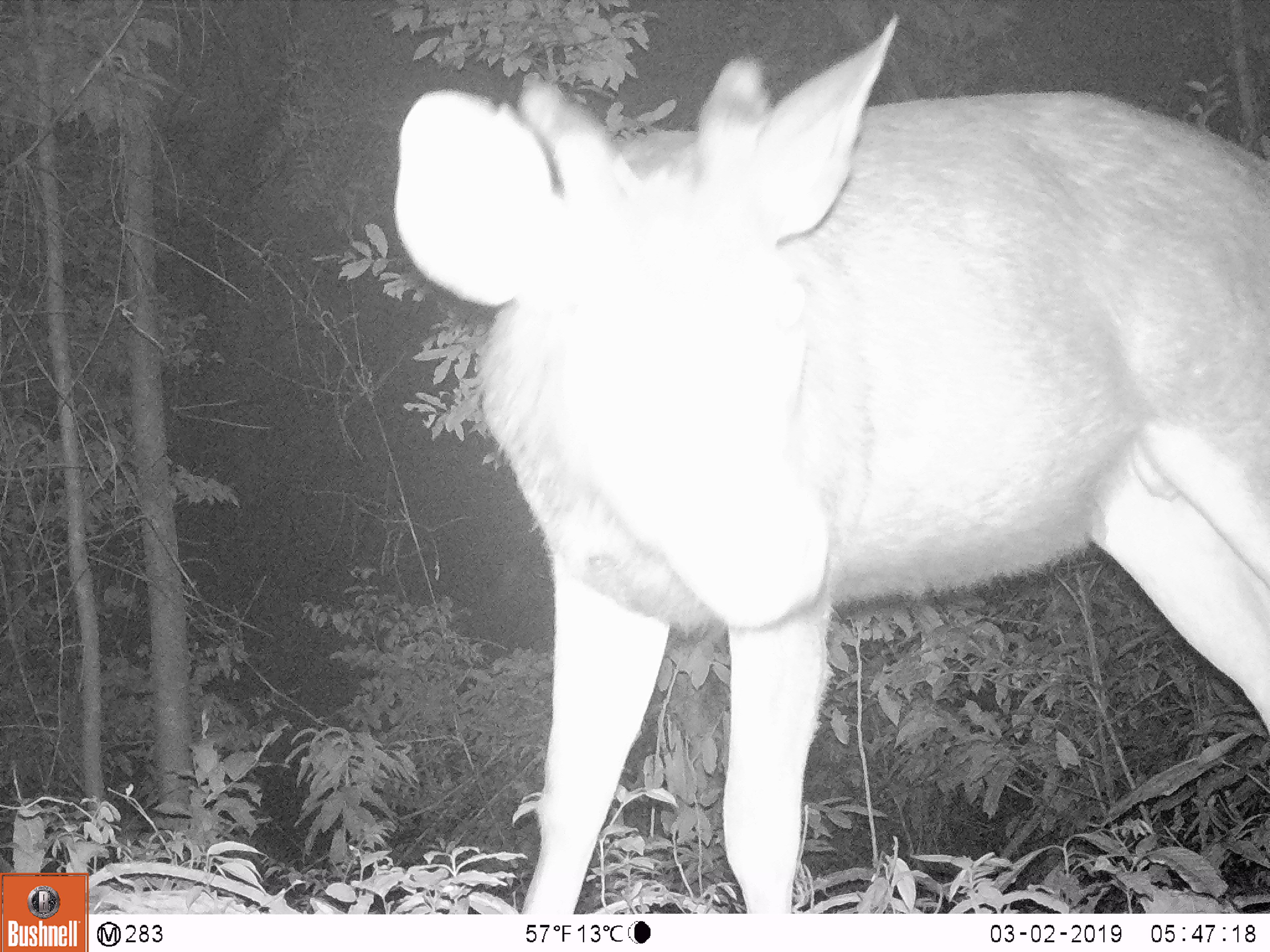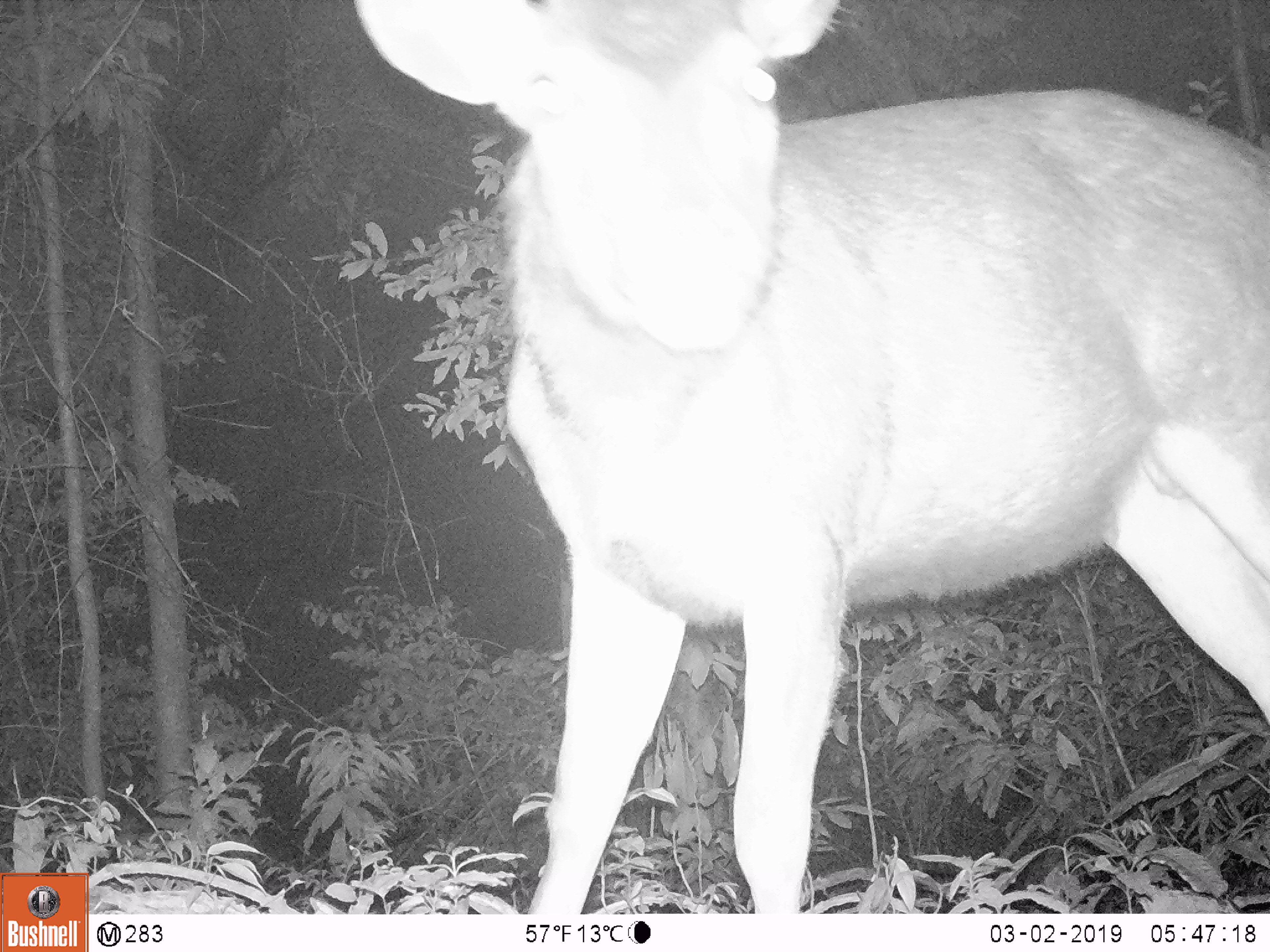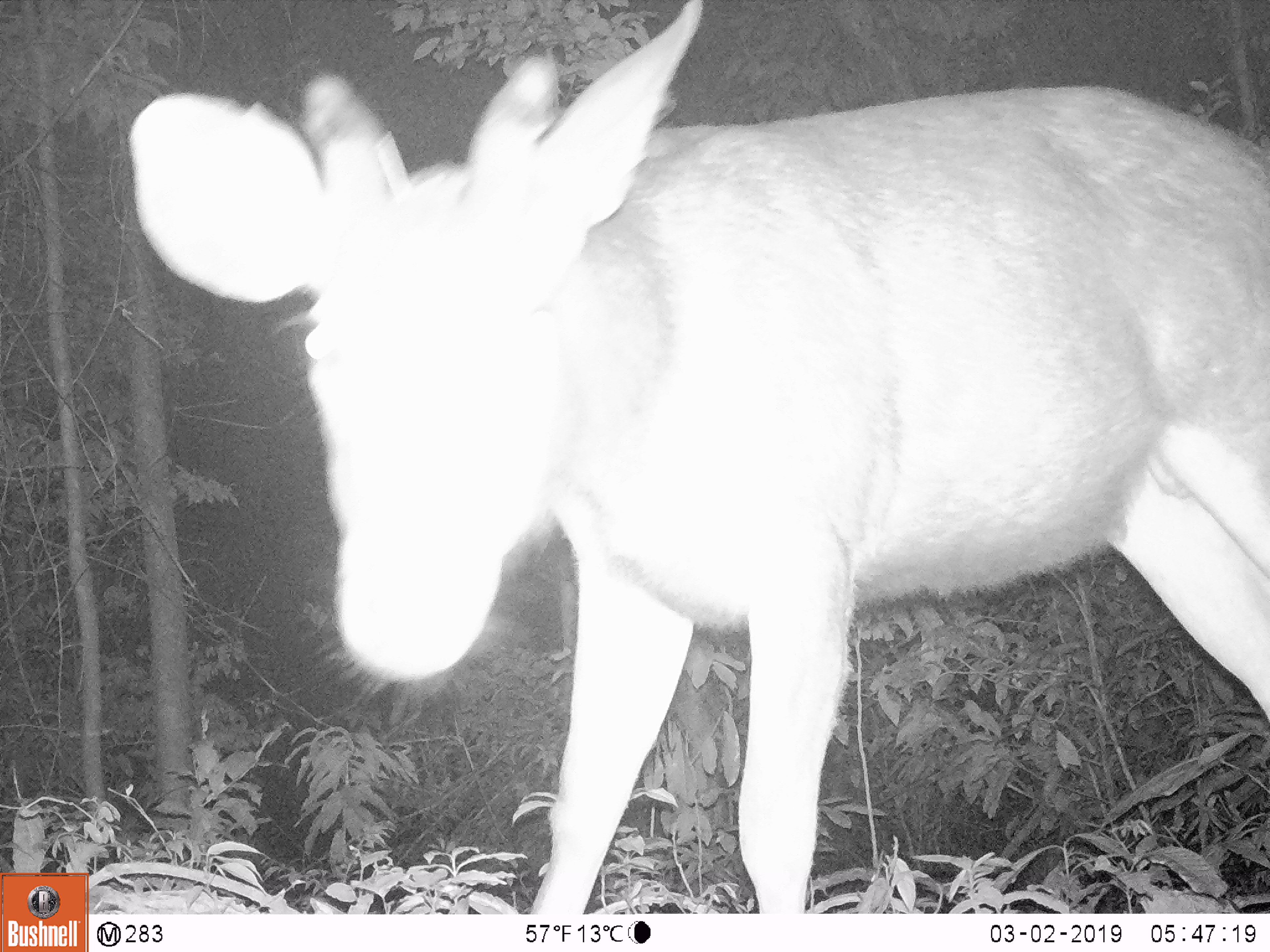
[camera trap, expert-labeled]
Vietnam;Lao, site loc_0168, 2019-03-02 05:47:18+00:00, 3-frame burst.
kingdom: Animalia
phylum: Chordata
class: Mammalia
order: Artiodactyla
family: Cervidae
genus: Rusa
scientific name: Rusa unicolor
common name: sambar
Sambar (Rusa unicolor). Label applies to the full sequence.